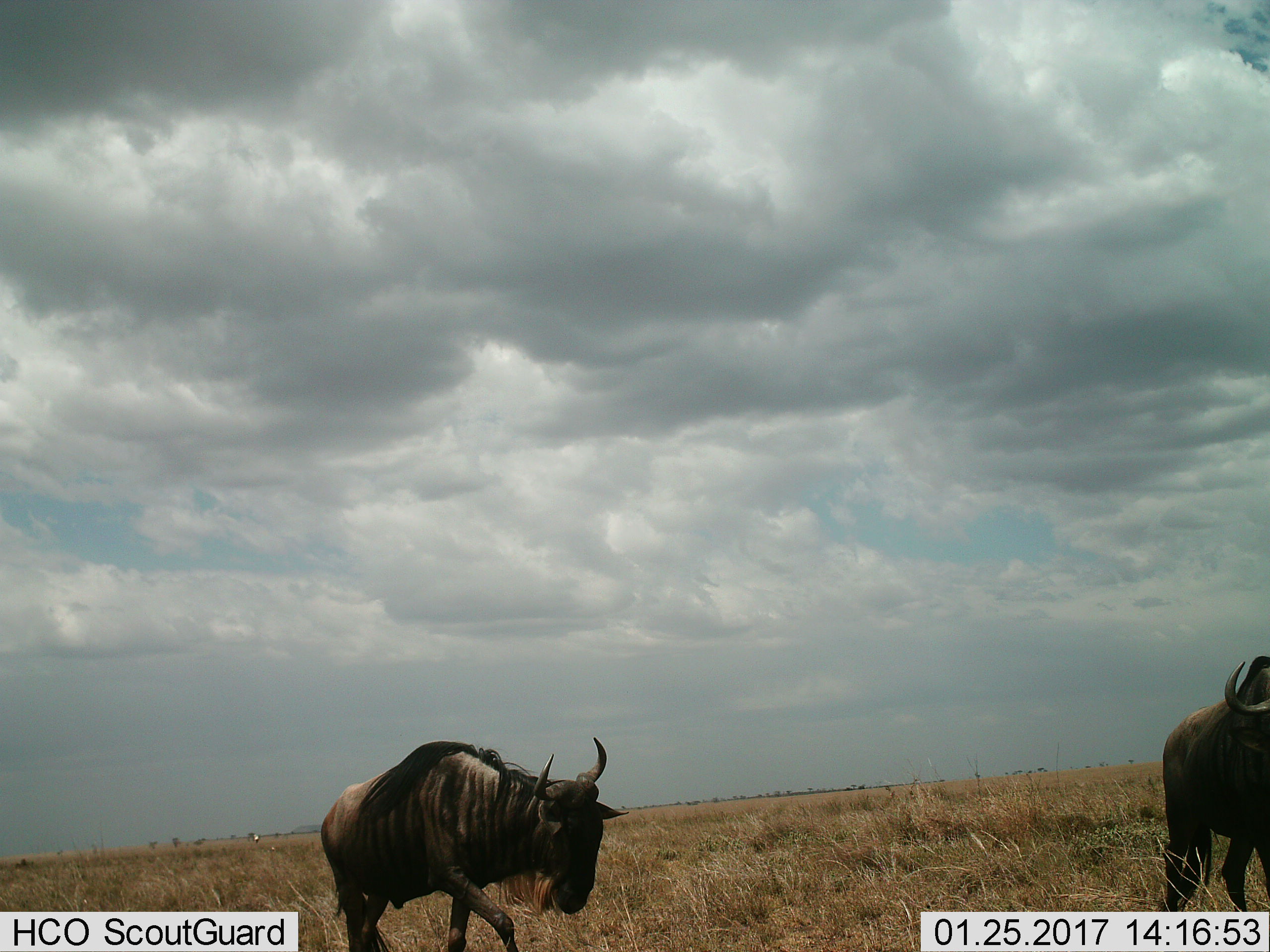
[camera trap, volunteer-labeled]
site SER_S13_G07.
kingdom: Animalia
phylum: Chordata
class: Mammalia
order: Artiodactyla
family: Bovidae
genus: Connochaetes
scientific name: Connochaetes taurinus taurinus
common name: blue wildebeest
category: wildebeestblue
Wildebeestblue (blue wildebeest) (Connochaetes taurinus taurinus), count 2. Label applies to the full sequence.